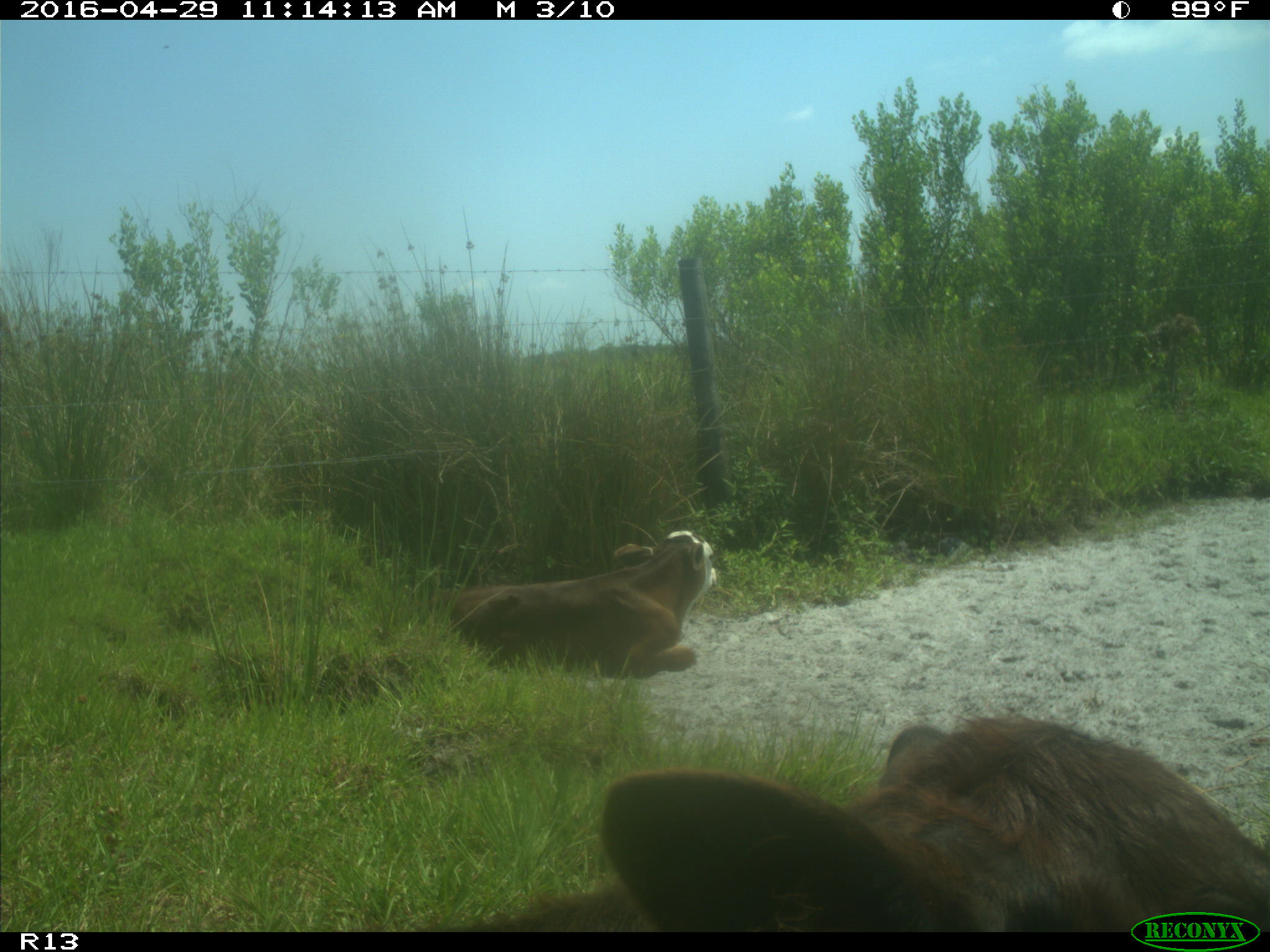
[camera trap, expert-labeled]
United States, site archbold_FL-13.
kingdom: Animalia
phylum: Chordata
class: Mammalia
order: Artiodactyla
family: Bovidae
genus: Bos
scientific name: Bos taurus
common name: domestic cow